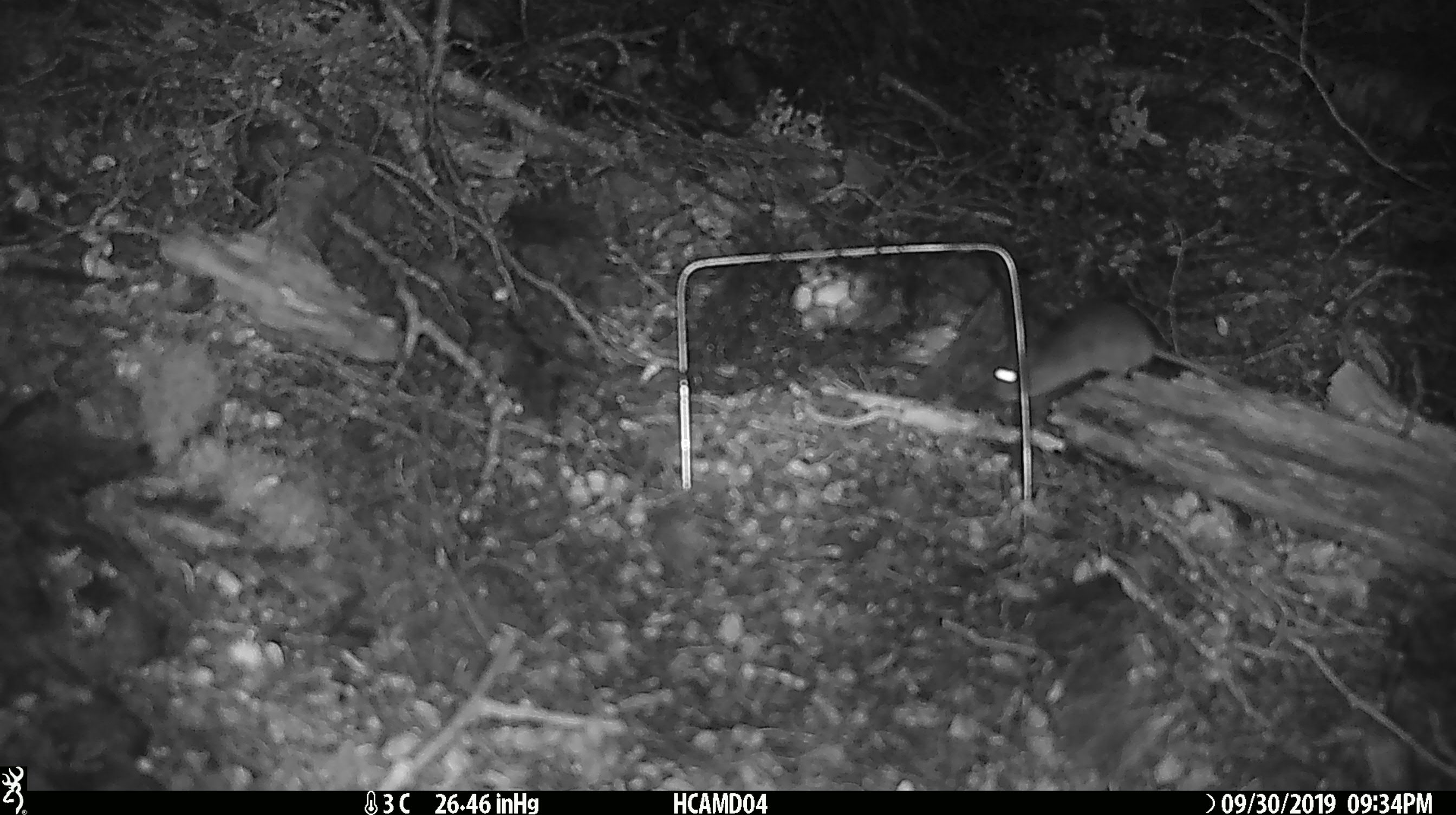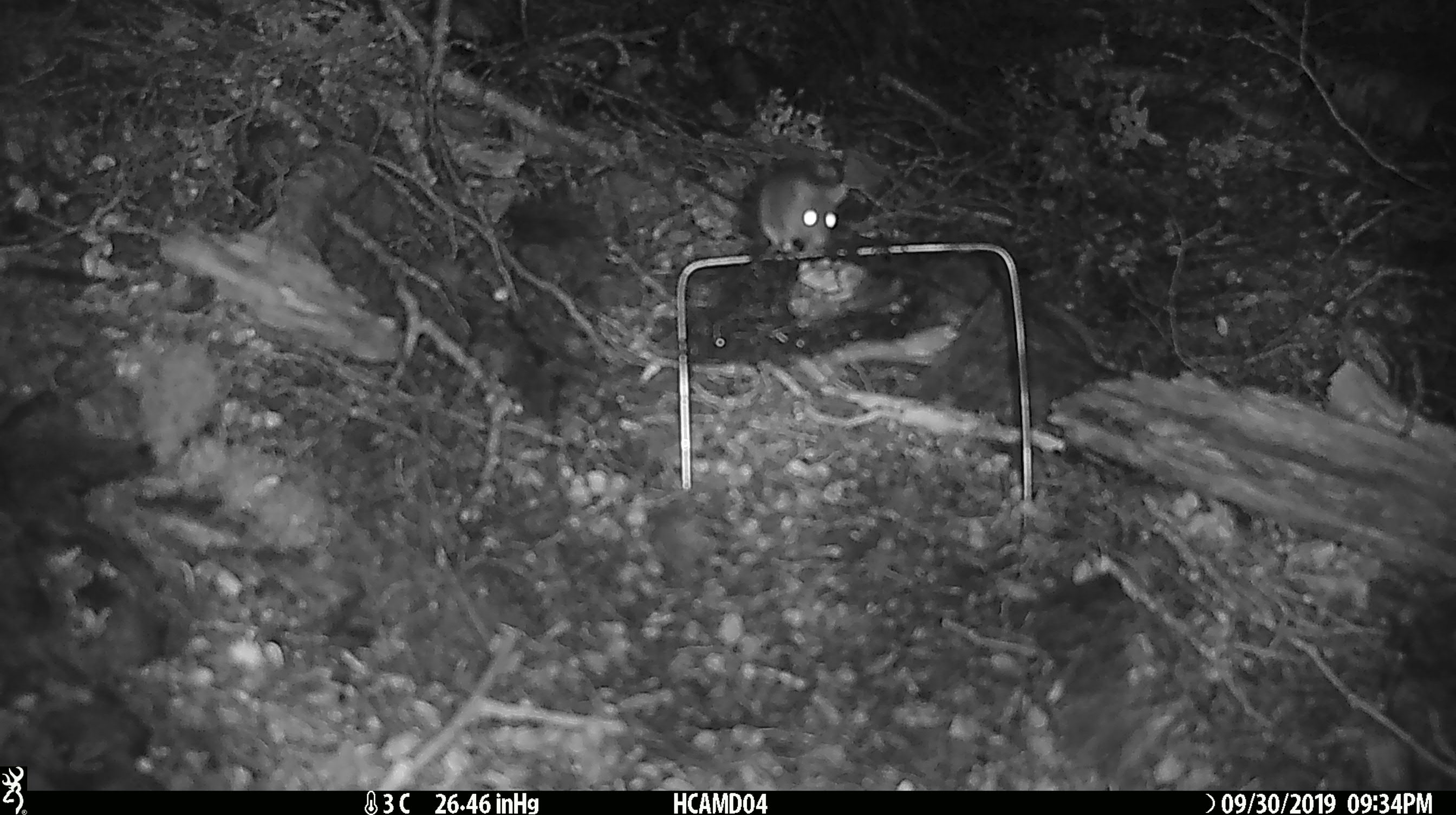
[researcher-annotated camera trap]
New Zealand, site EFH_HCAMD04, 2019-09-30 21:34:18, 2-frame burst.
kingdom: Animalia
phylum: Chordata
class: Mammalia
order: Rodentia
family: Muridae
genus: Mus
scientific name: Mus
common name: mouse